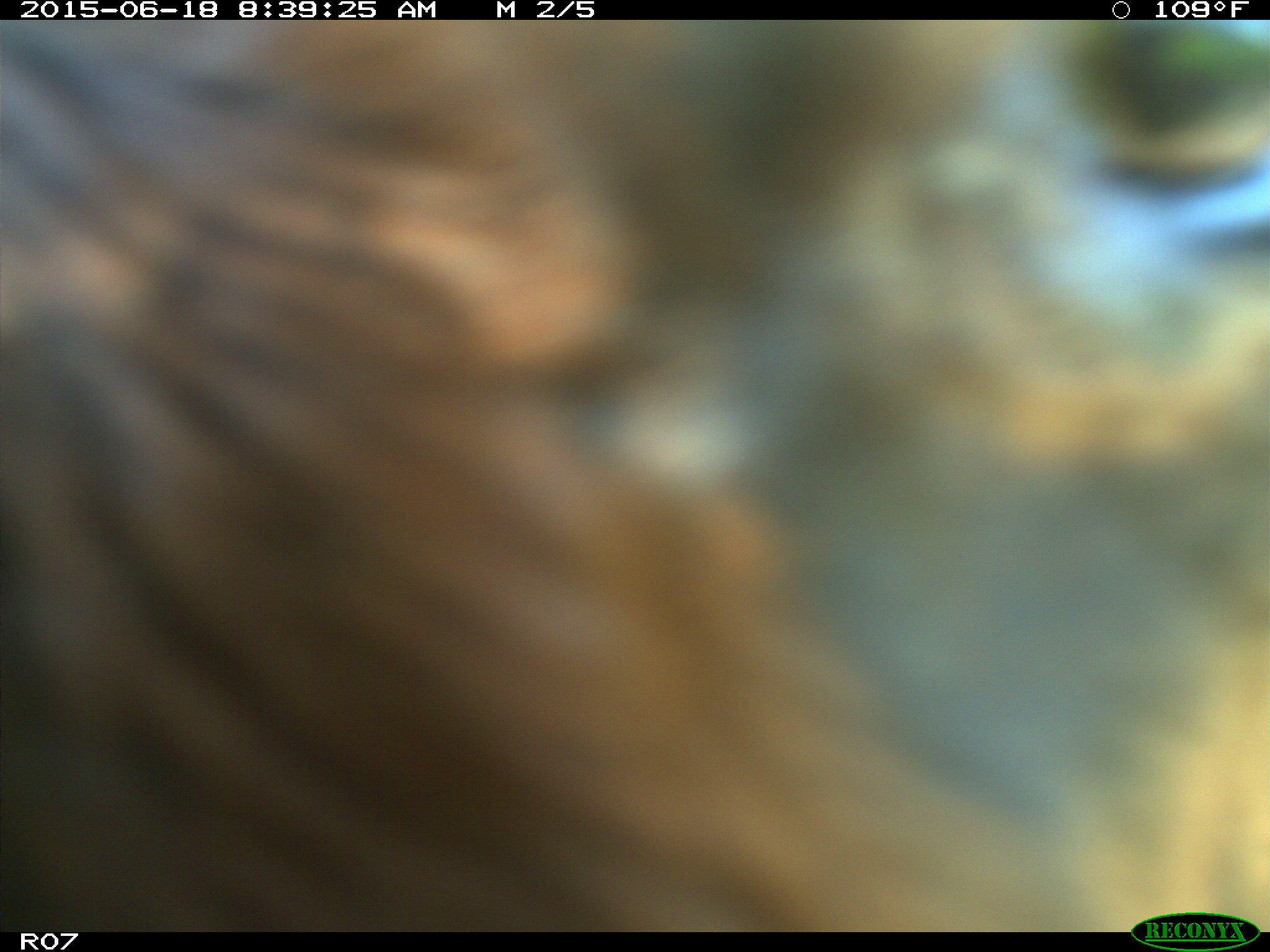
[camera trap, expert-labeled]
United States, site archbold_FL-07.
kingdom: Animalia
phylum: Chordata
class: Mammalia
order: Artiodactyla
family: Bovidae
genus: Bos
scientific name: Bos taurus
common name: domestic cow